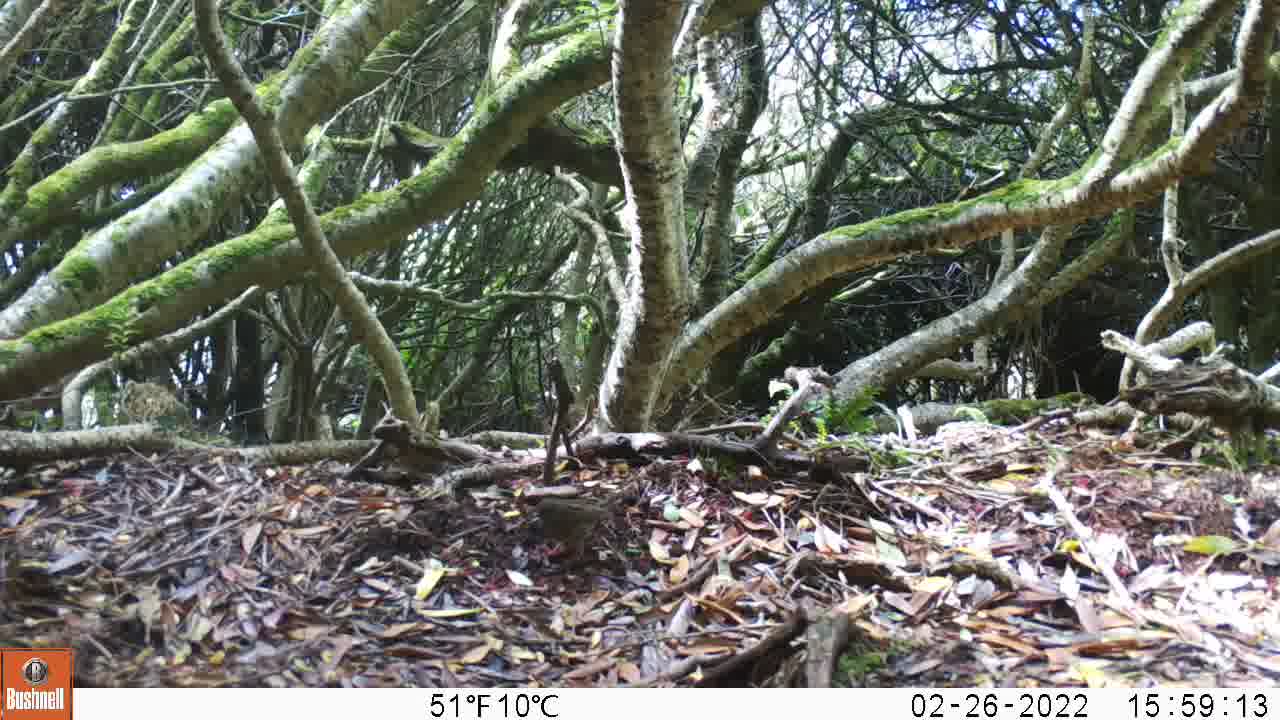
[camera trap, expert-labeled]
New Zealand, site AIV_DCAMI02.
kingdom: Animalia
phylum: Chordata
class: Aves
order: Passeriformes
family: Prunellidae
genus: Prunella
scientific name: Prunella modularis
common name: dunnock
Dunnock (Prunella modularis).